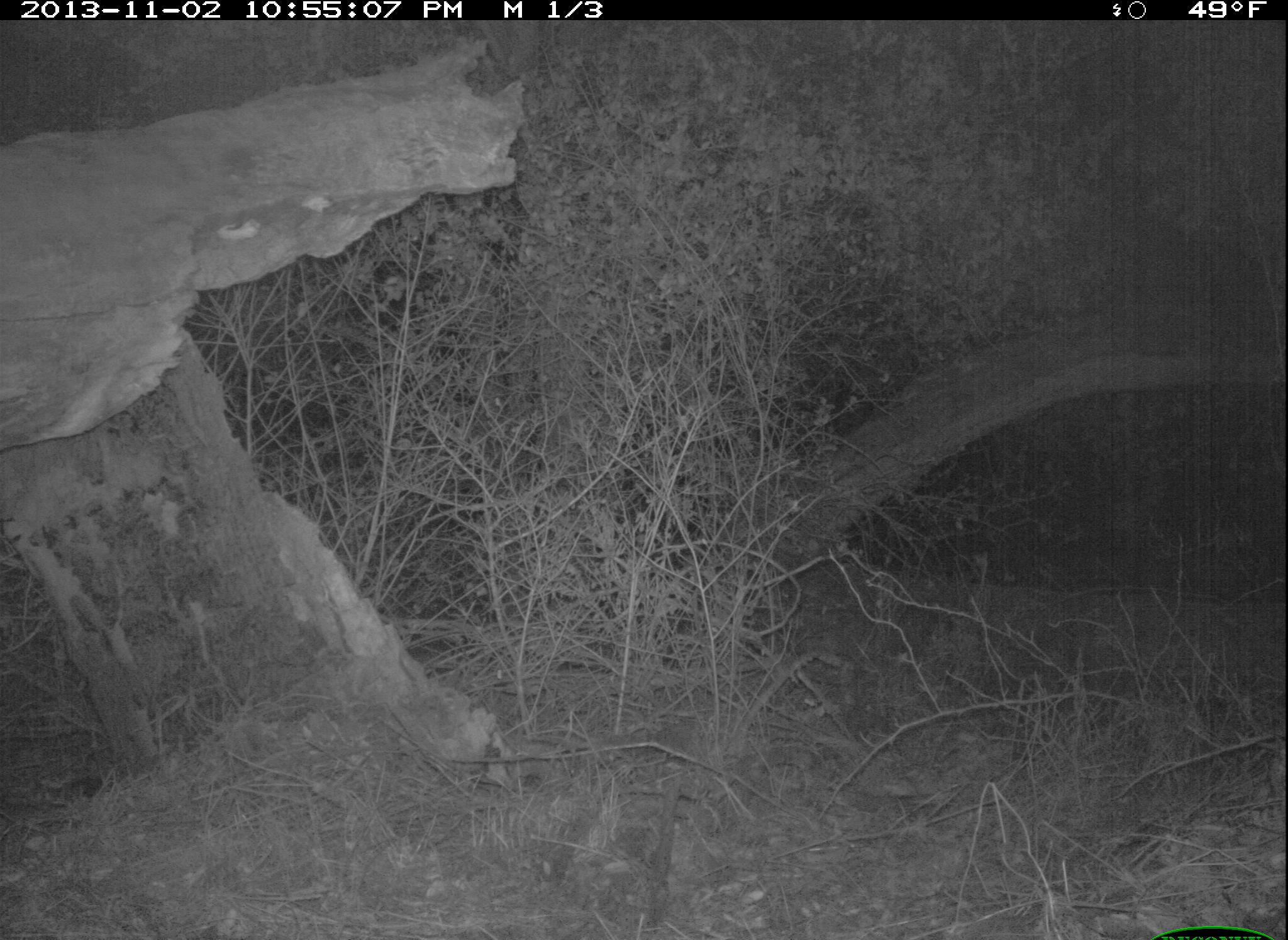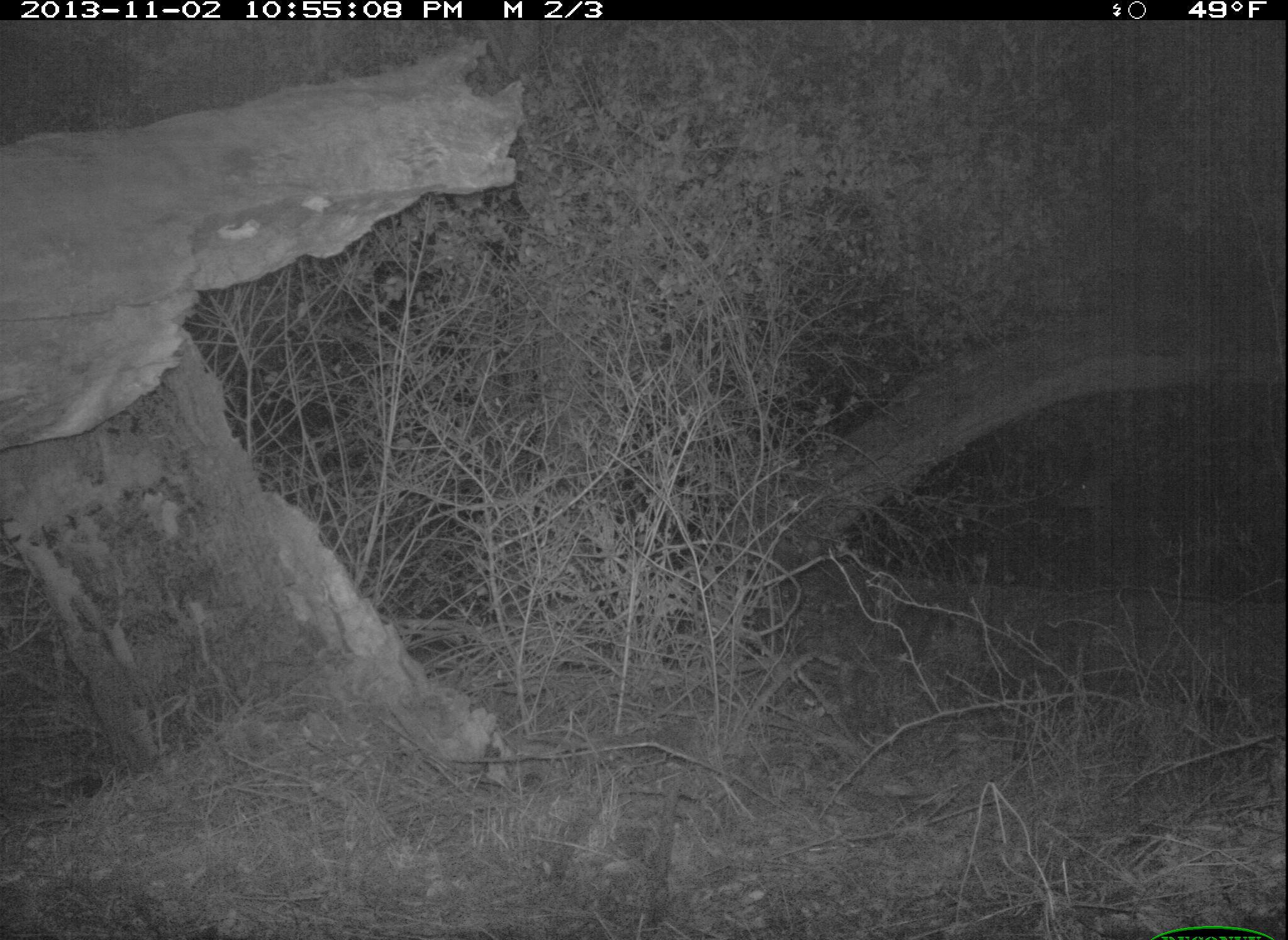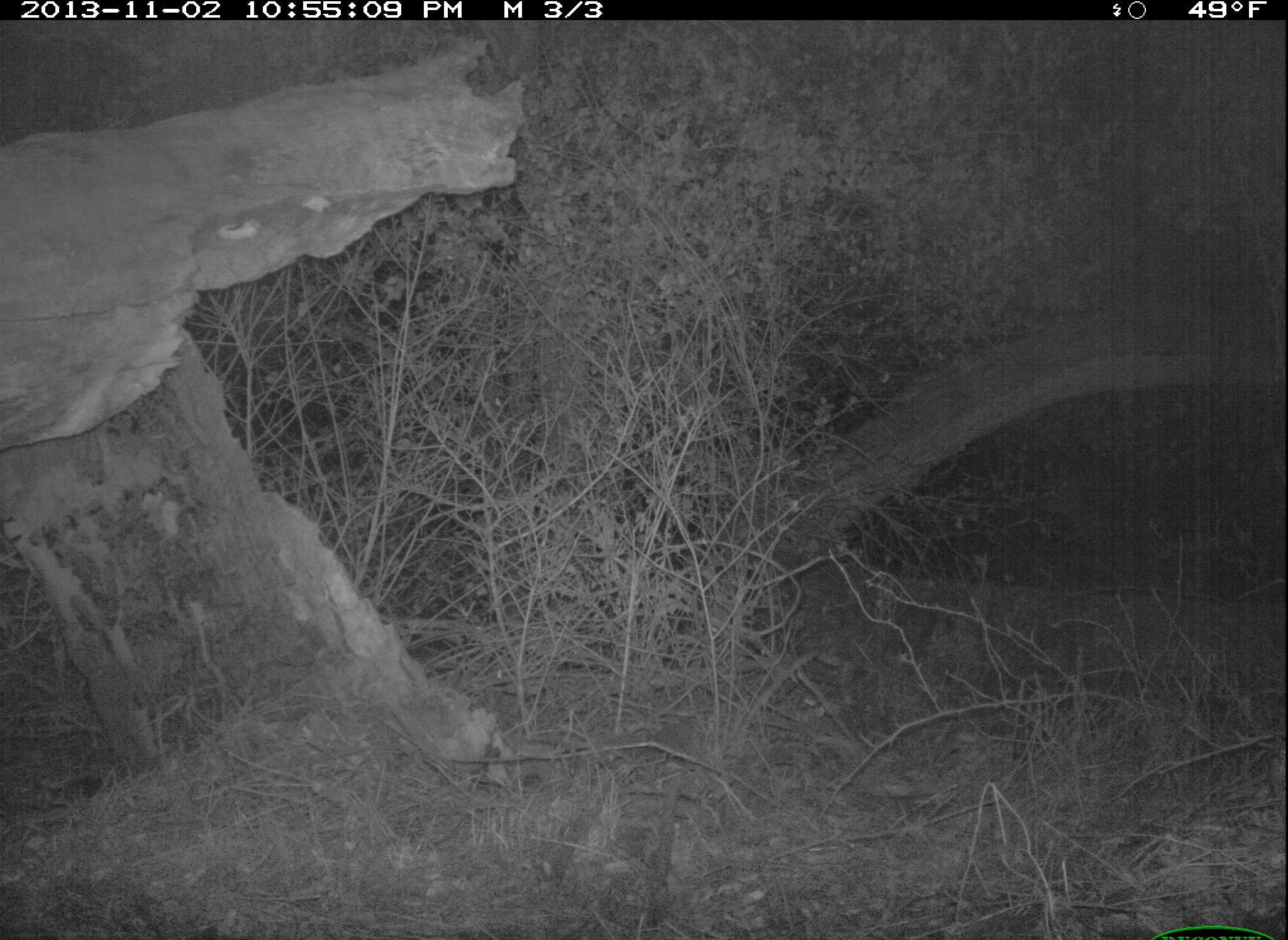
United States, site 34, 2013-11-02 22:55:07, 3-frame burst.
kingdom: Animalia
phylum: Chordata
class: Mammalia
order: Artiodactyla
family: Cervidae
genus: Odocoileus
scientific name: Odocoileus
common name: deer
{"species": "deer (Odocoileus)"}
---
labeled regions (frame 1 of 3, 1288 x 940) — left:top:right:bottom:
deer: 1085:467:1286:590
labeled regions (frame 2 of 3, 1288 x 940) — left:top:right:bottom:
deer: 1055:441:1286:594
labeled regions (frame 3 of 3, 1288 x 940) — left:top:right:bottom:
deer: 1032:472:1238:599